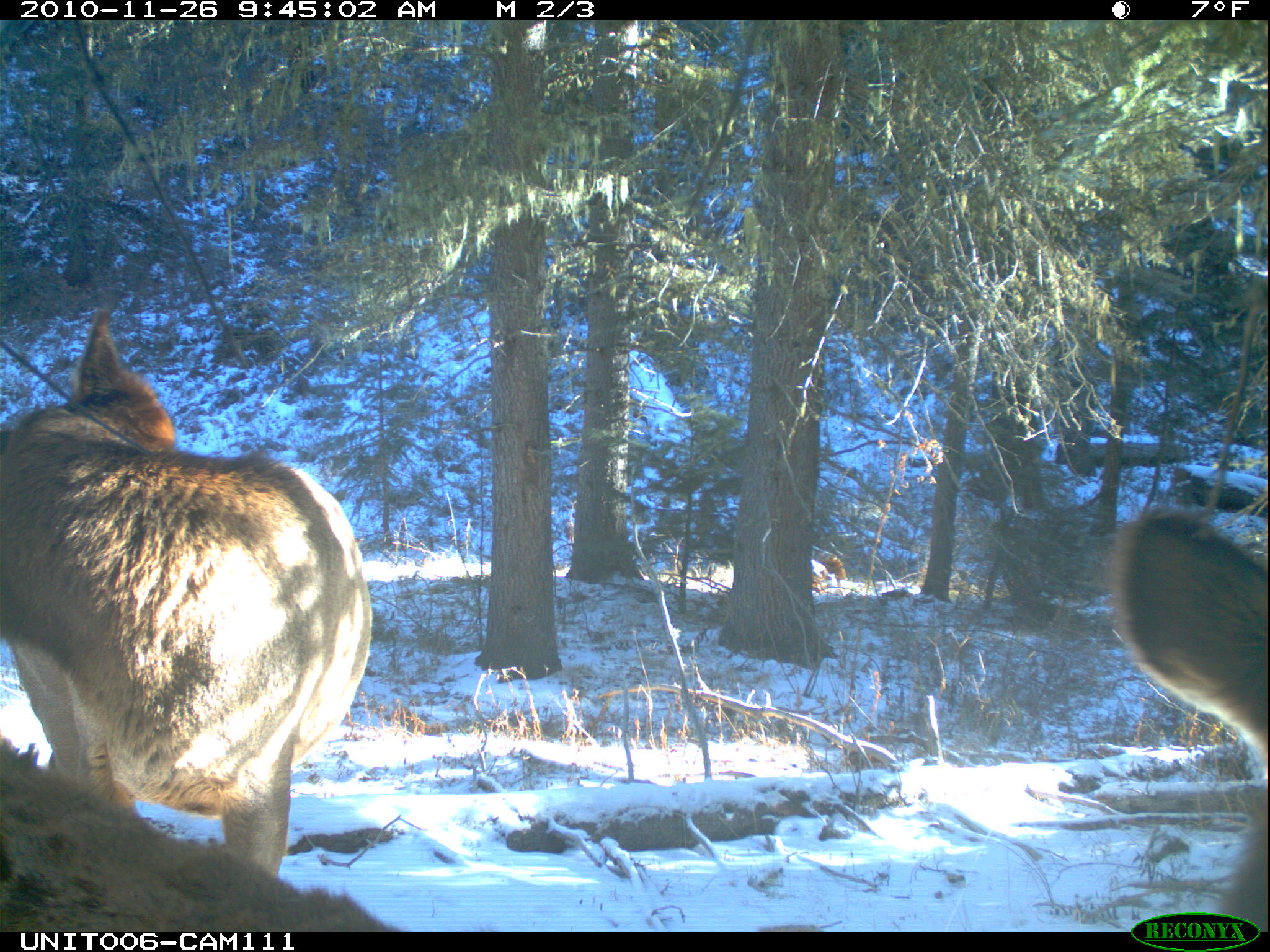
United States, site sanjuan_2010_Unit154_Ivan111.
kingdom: Animalia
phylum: Chordata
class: Mammalia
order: Artiodactyla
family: Cervidae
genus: Cervus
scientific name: Cervus elaphus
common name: red deer